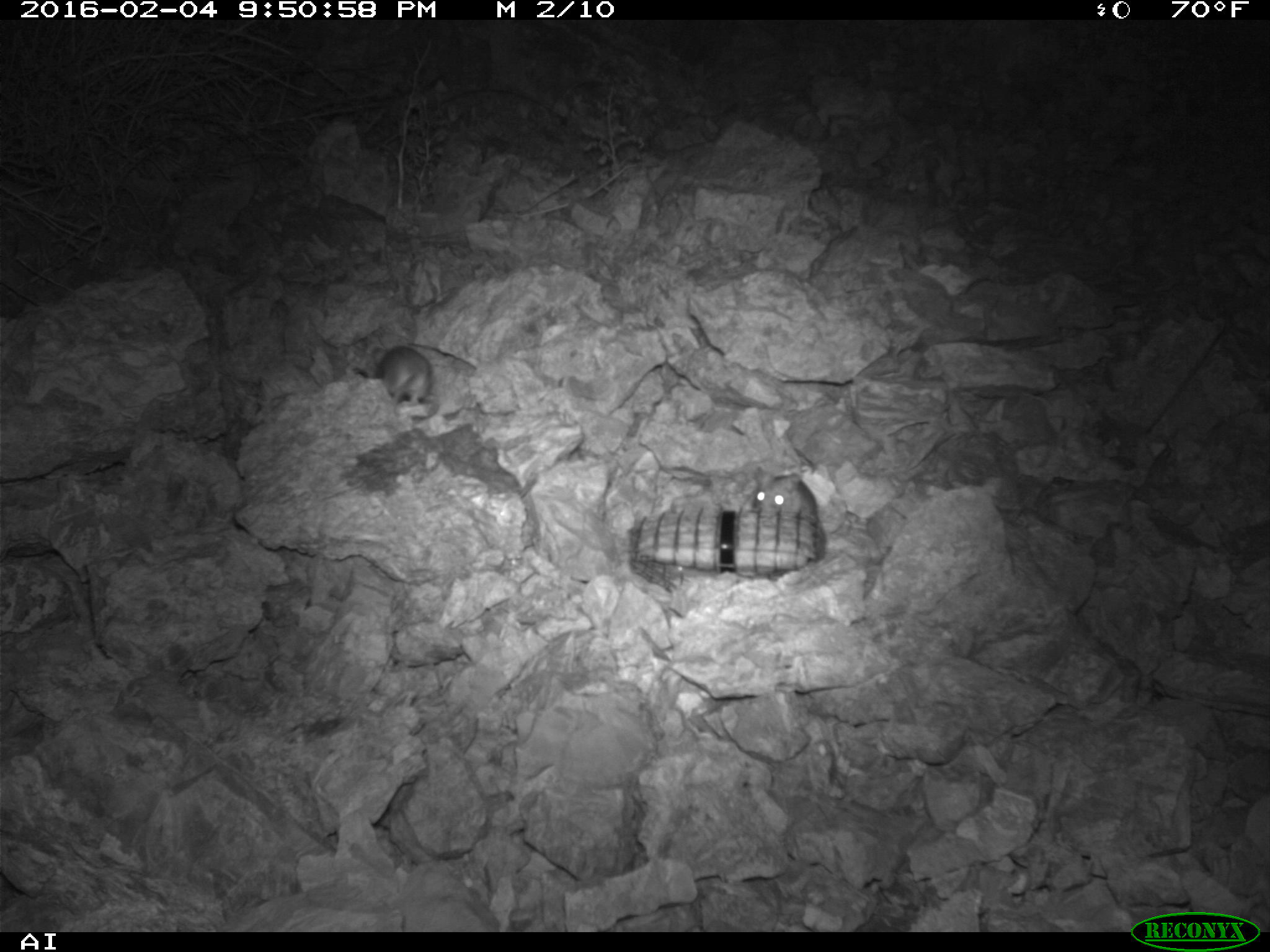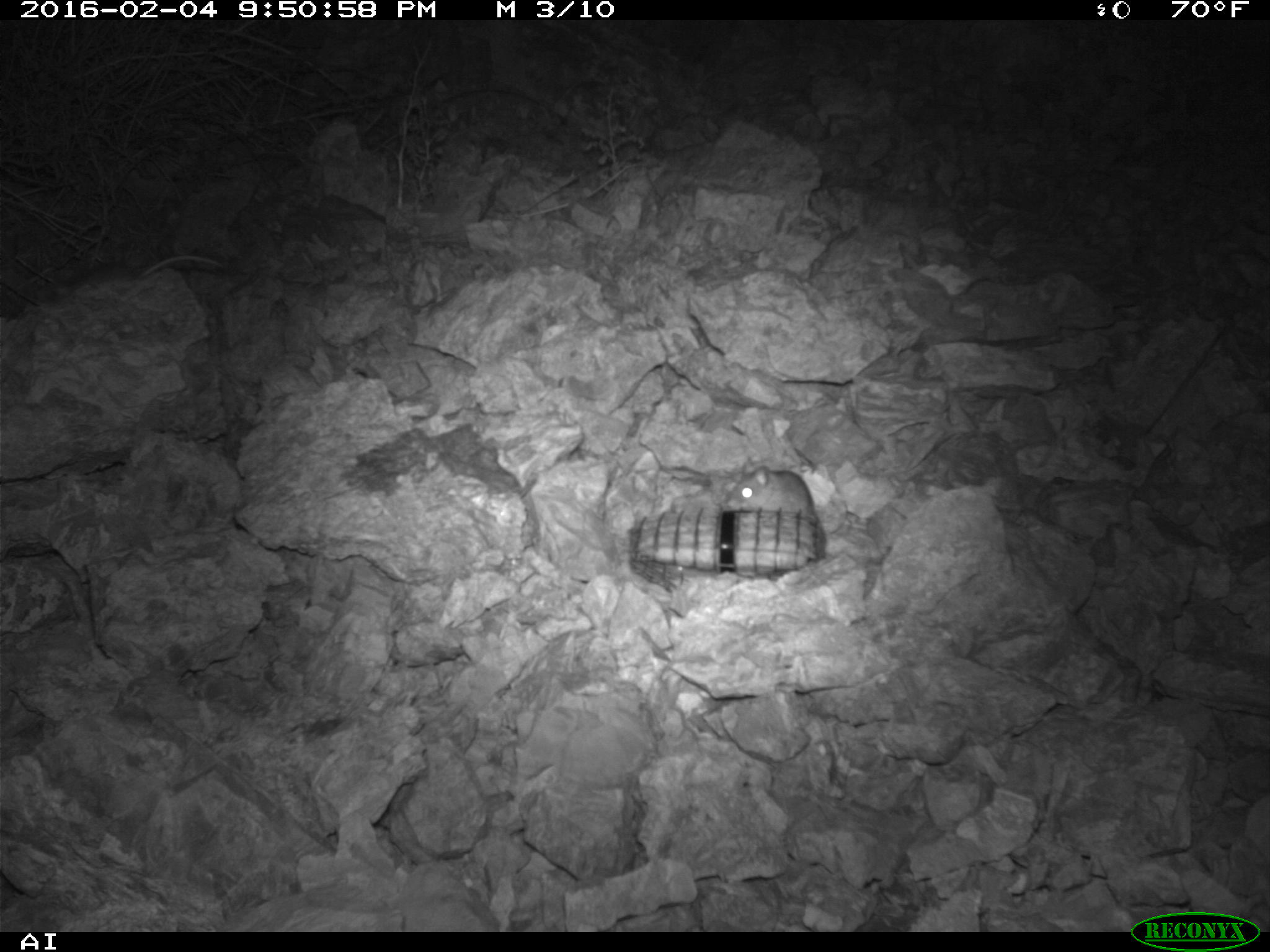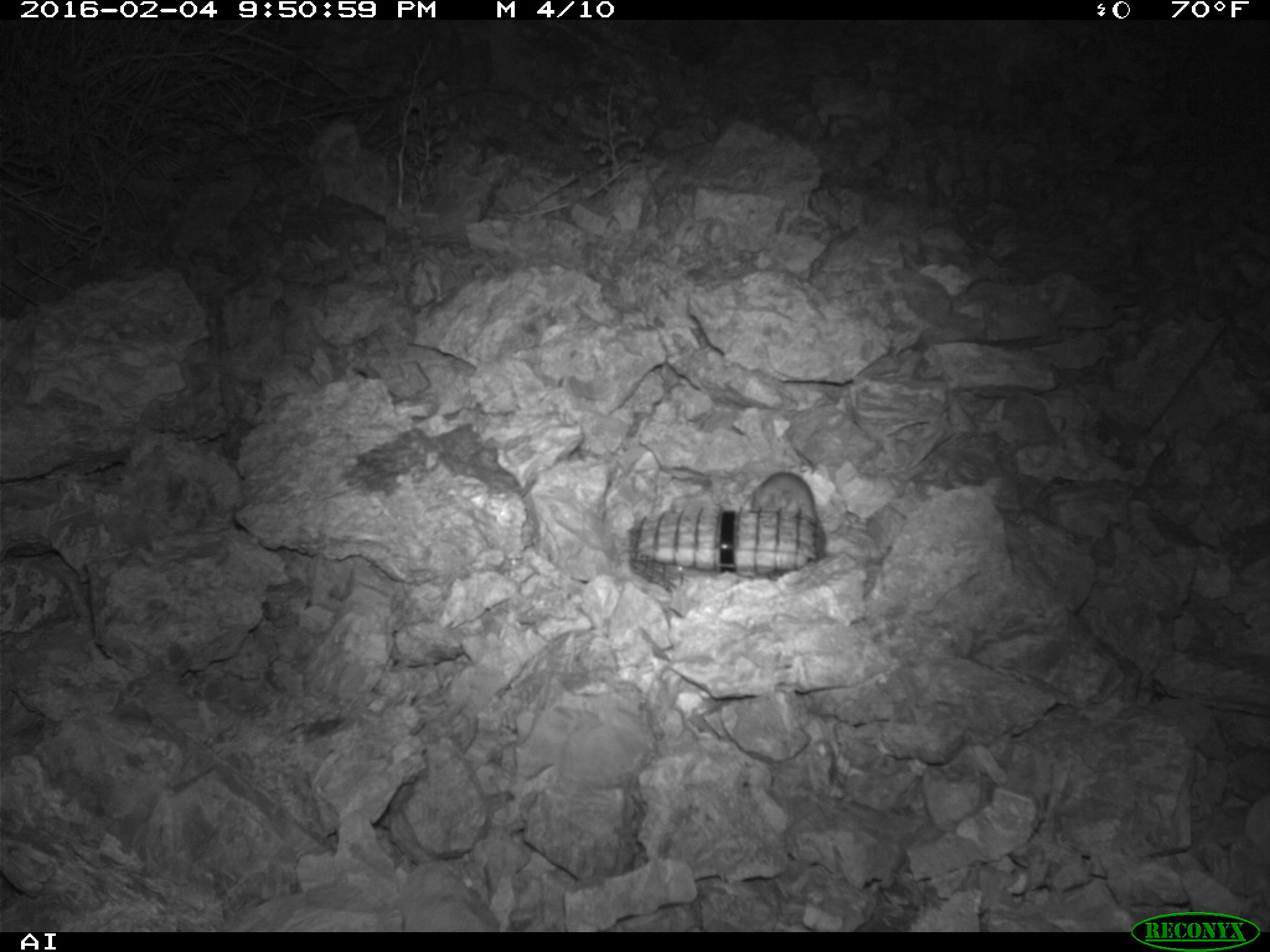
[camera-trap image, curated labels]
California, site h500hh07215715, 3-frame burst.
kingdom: Animalia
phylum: Chordata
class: Mammalia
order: Rodentia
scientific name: Rodentia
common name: rodent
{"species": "rodent (Rodentia)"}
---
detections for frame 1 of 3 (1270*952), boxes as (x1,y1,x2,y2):
rodent: (748,466,818,523); (373,345,432,406)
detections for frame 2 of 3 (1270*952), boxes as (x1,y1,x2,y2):
rodent: (723,457,815,519)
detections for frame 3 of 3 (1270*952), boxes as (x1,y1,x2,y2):
rodent: (752,470,815,519)